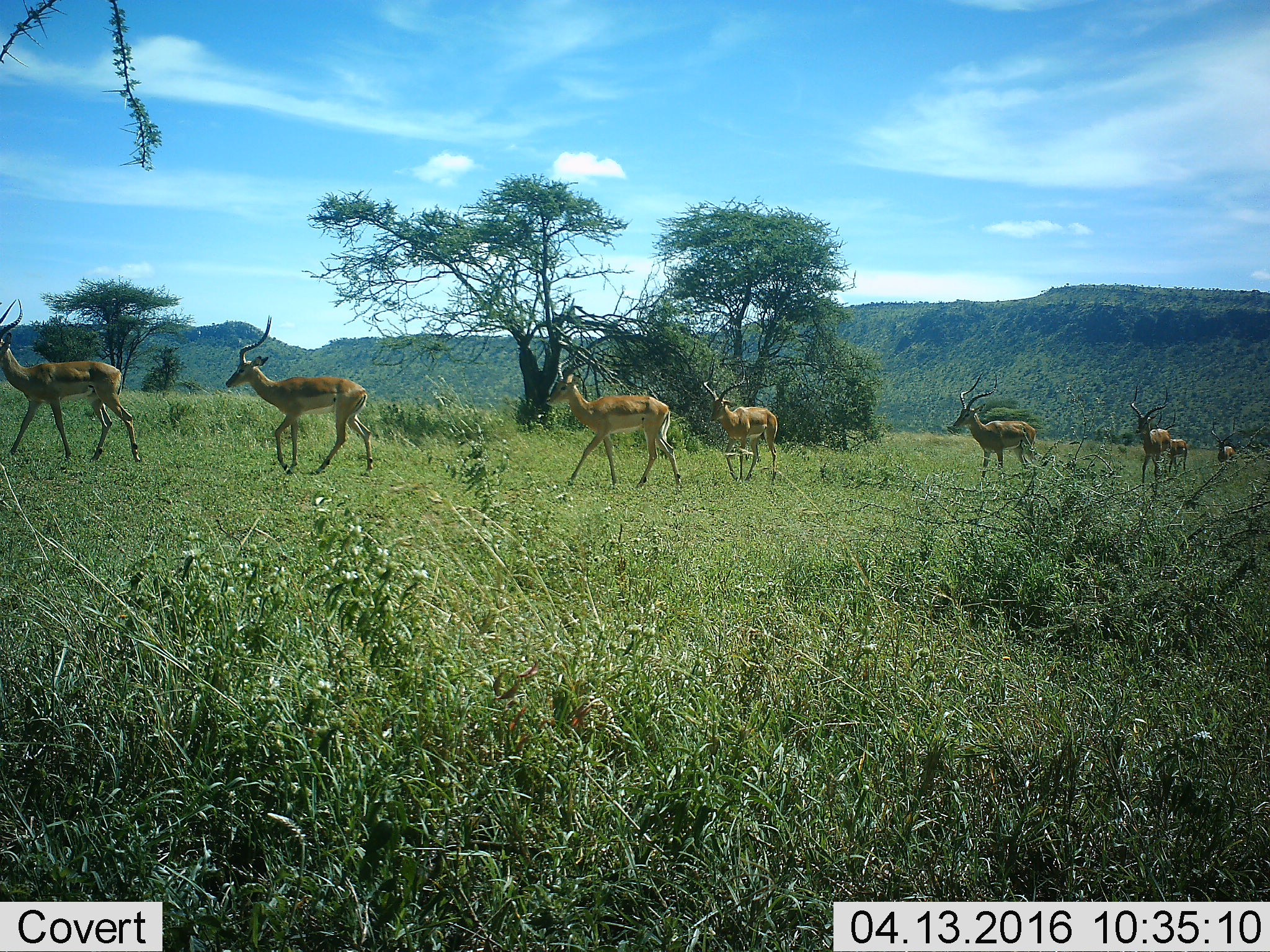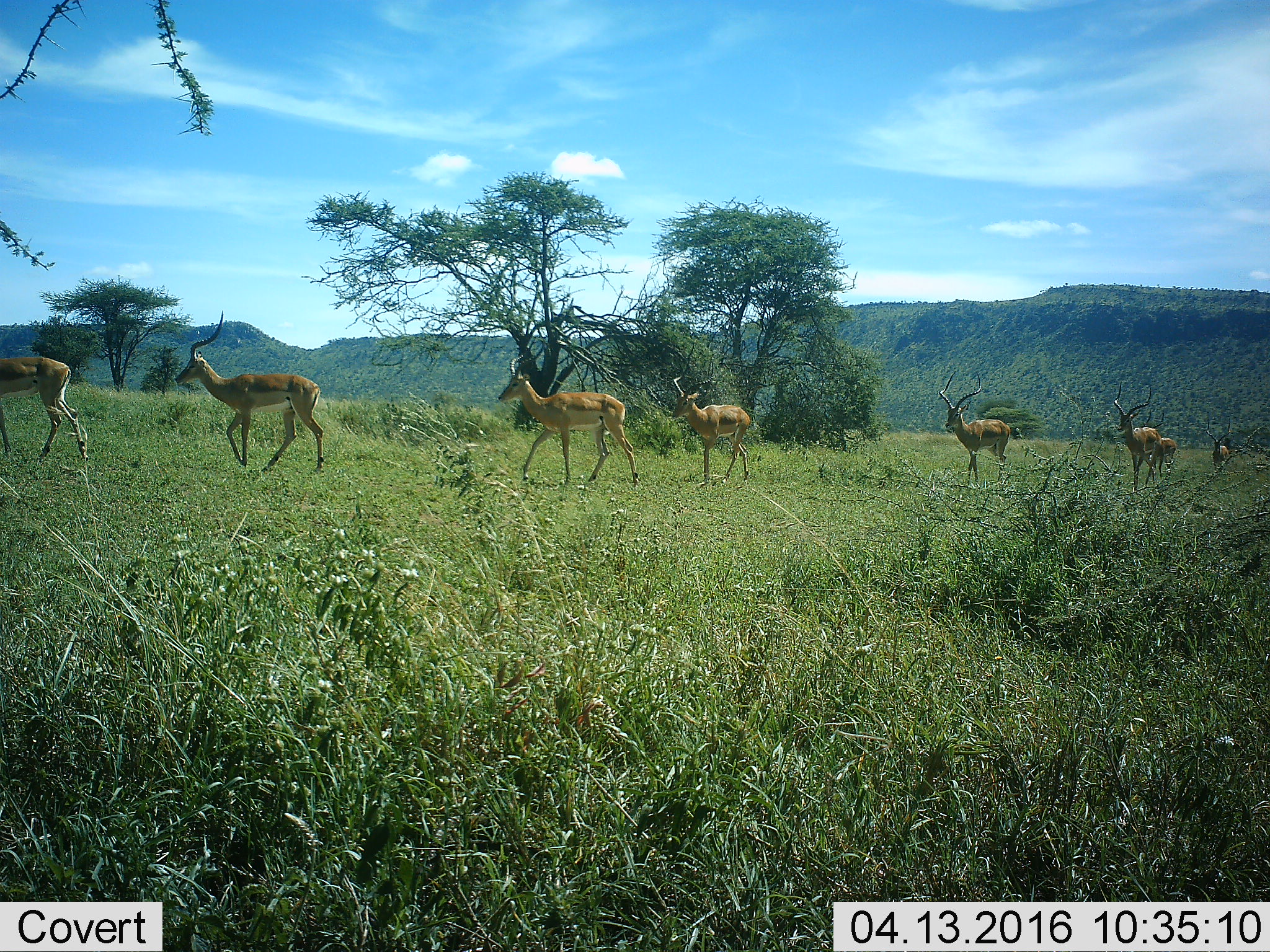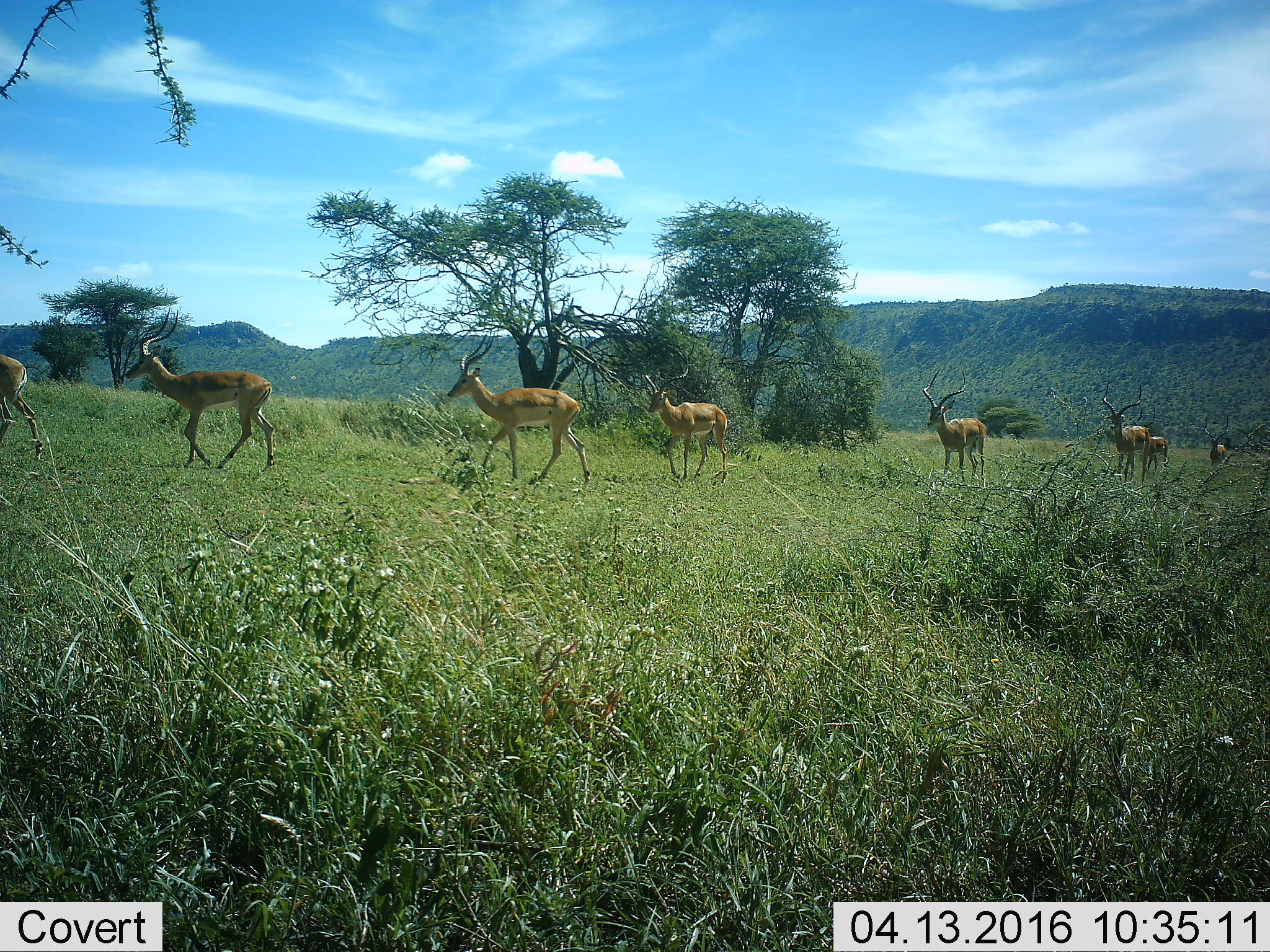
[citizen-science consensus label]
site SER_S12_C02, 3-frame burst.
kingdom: Animalia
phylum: Chordata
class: Mammalia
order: Artiodactyla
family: Bovidae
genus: Aepyceros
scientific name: Aepyceros melampus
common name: impala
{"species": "impala (Aepyceros melampus)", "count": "8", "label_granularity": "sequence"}